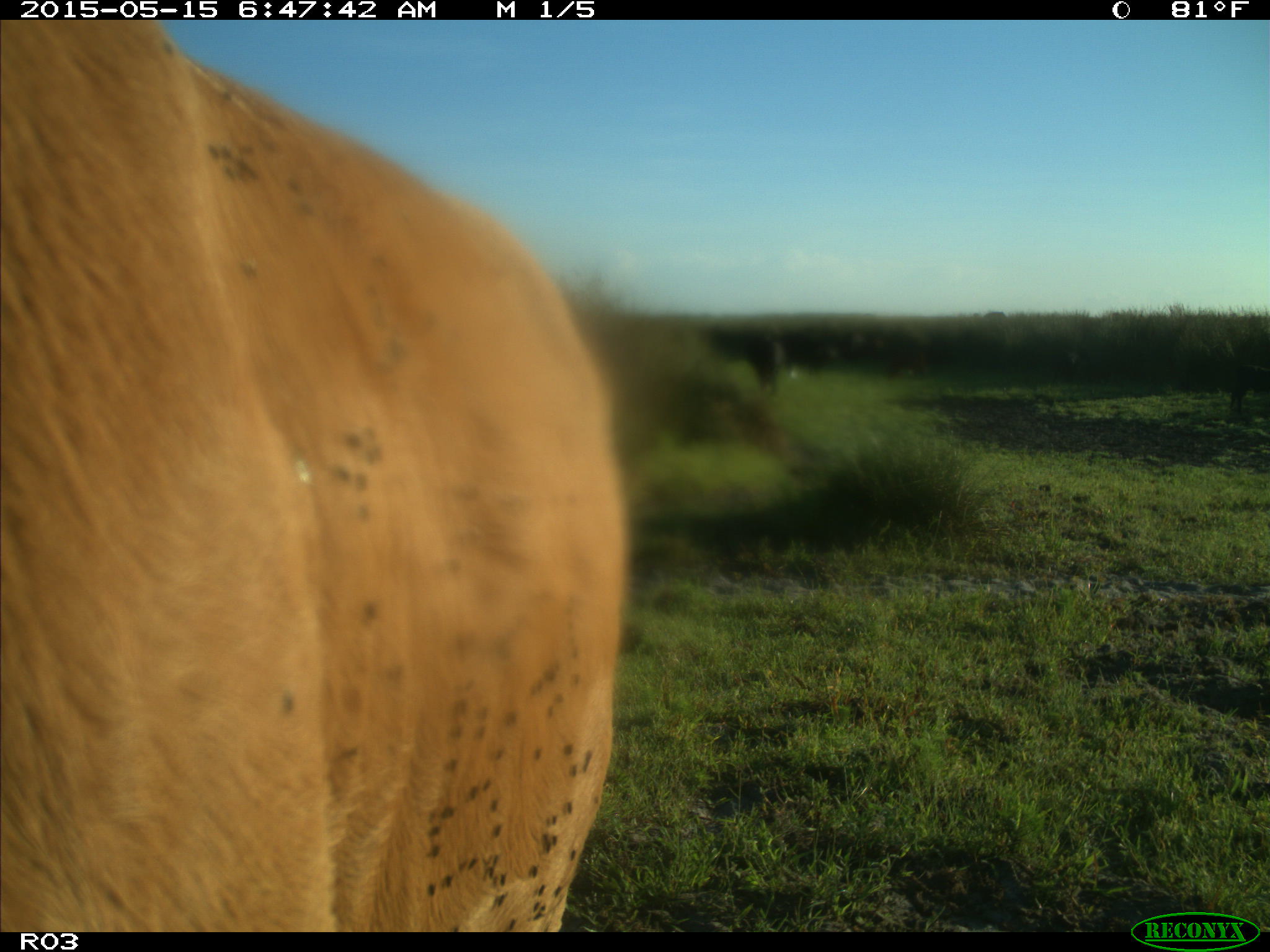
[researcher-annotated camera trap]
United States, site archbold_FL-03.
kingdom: Animalia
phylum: Chordata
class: Mammalia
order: Artiodactyla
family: Bovidae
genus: Bos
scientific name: Bos taurus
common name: domestic cow